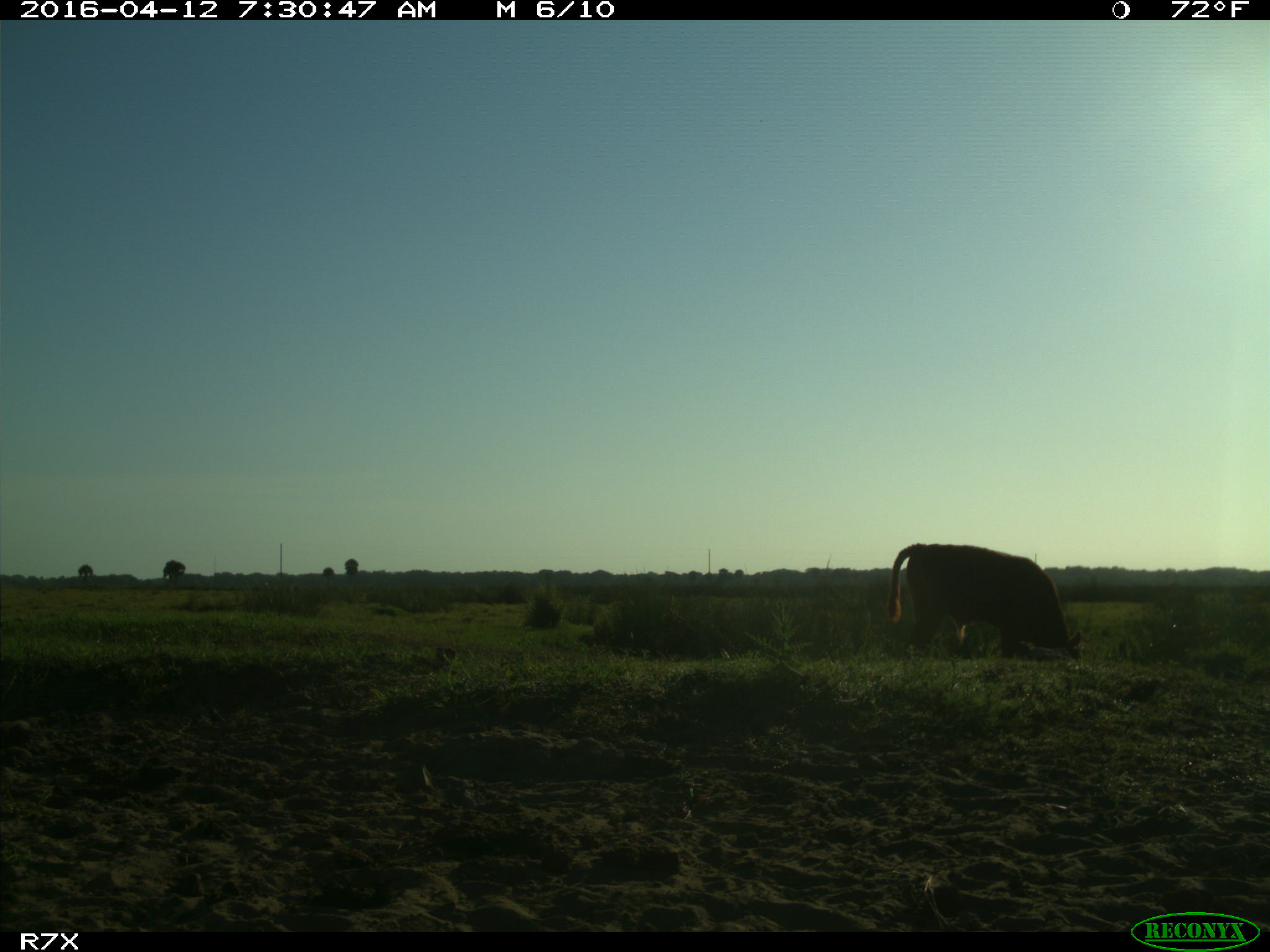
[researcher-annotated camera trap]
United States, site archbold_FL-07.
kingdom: Animalia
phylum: Chordata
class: Mammalia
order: Artiodactyla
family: Bovidae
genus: Bos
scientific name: Bos taurus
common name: domestic cow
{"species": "Bos taurus (domestic cow)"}